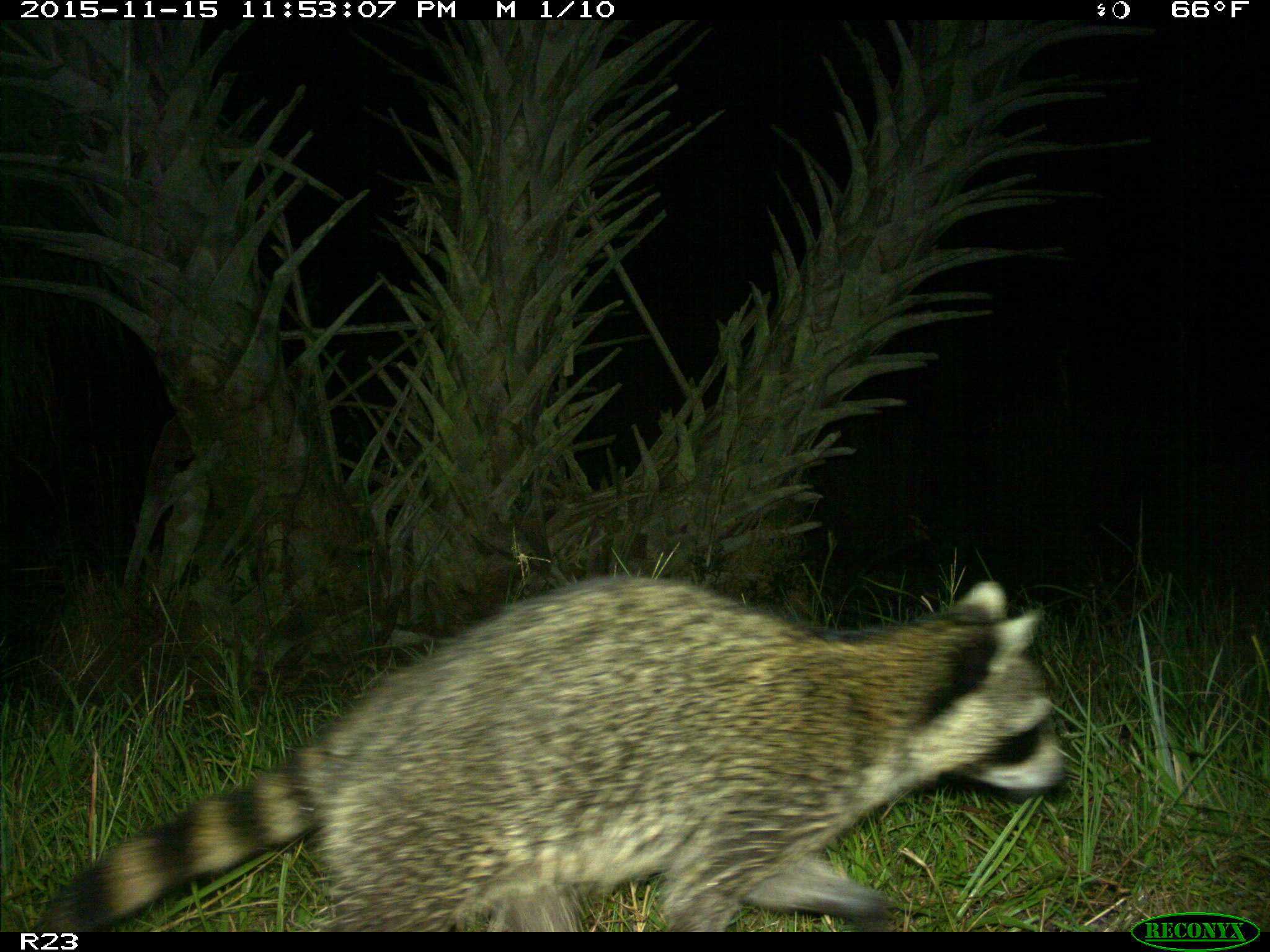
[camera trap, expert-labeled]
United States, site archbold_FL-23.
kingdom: Animalia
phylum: Chordata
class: Mammalia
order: Carnivora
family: Procyonidae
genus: Procyon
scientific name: Procyon lotor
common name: common raccoon